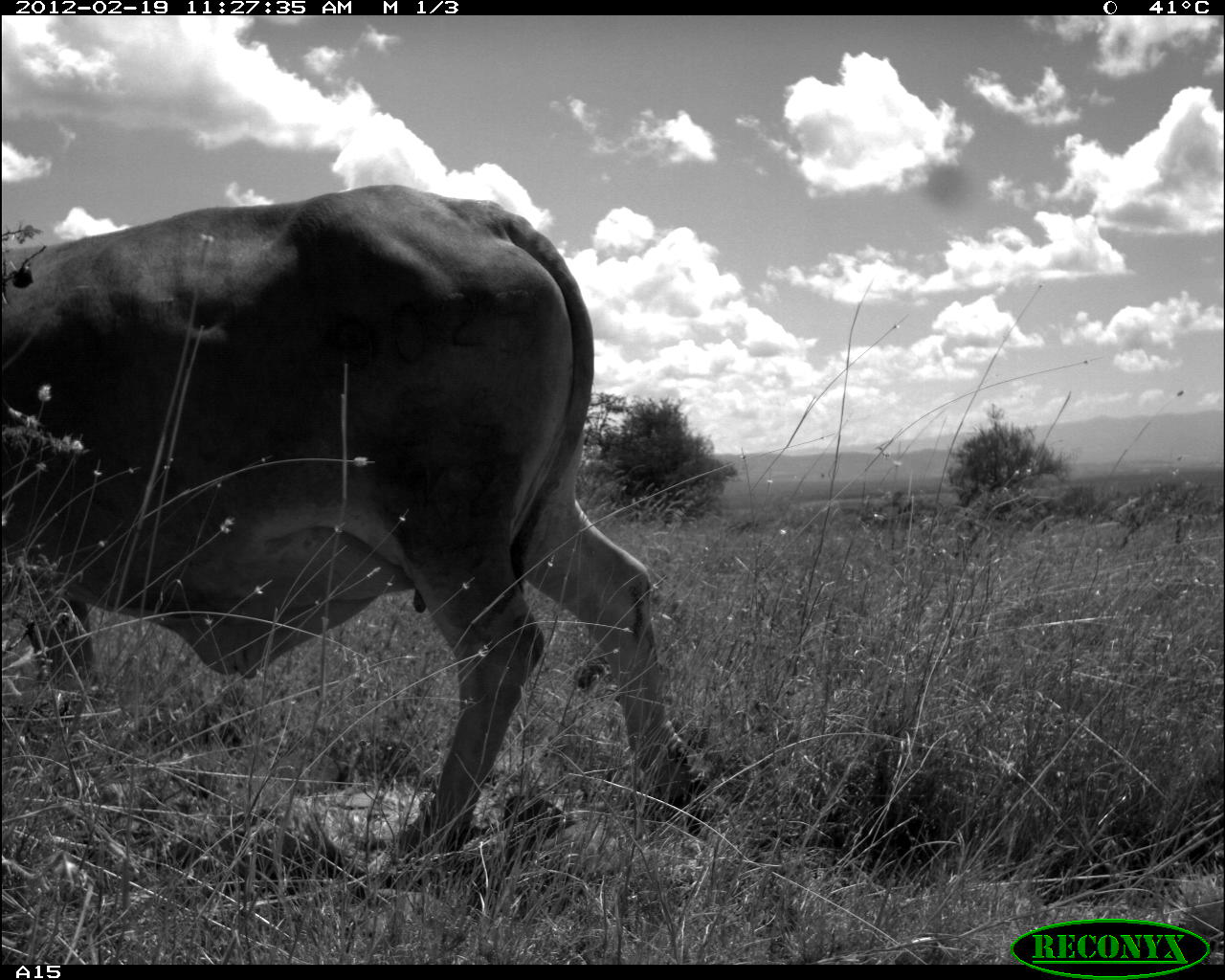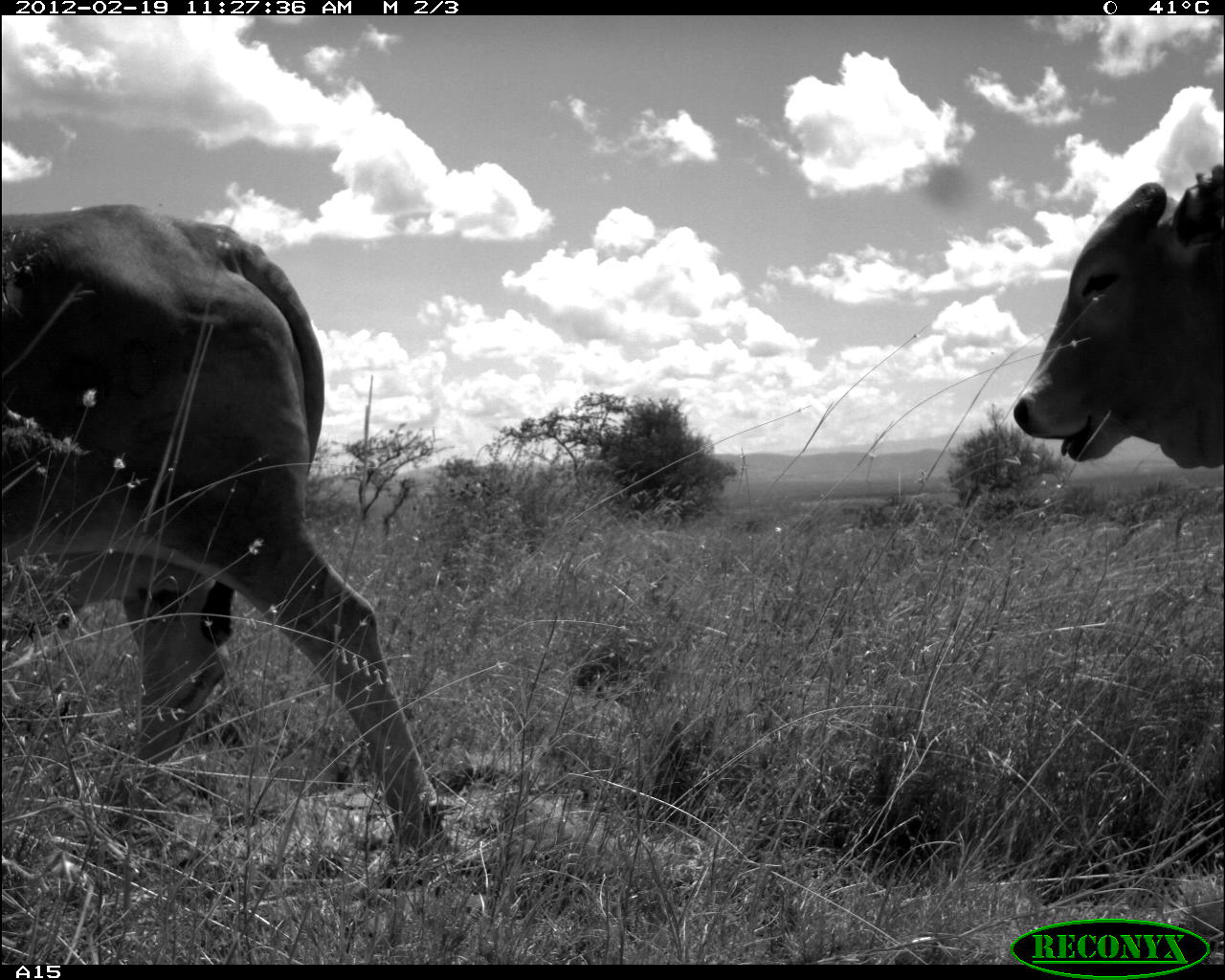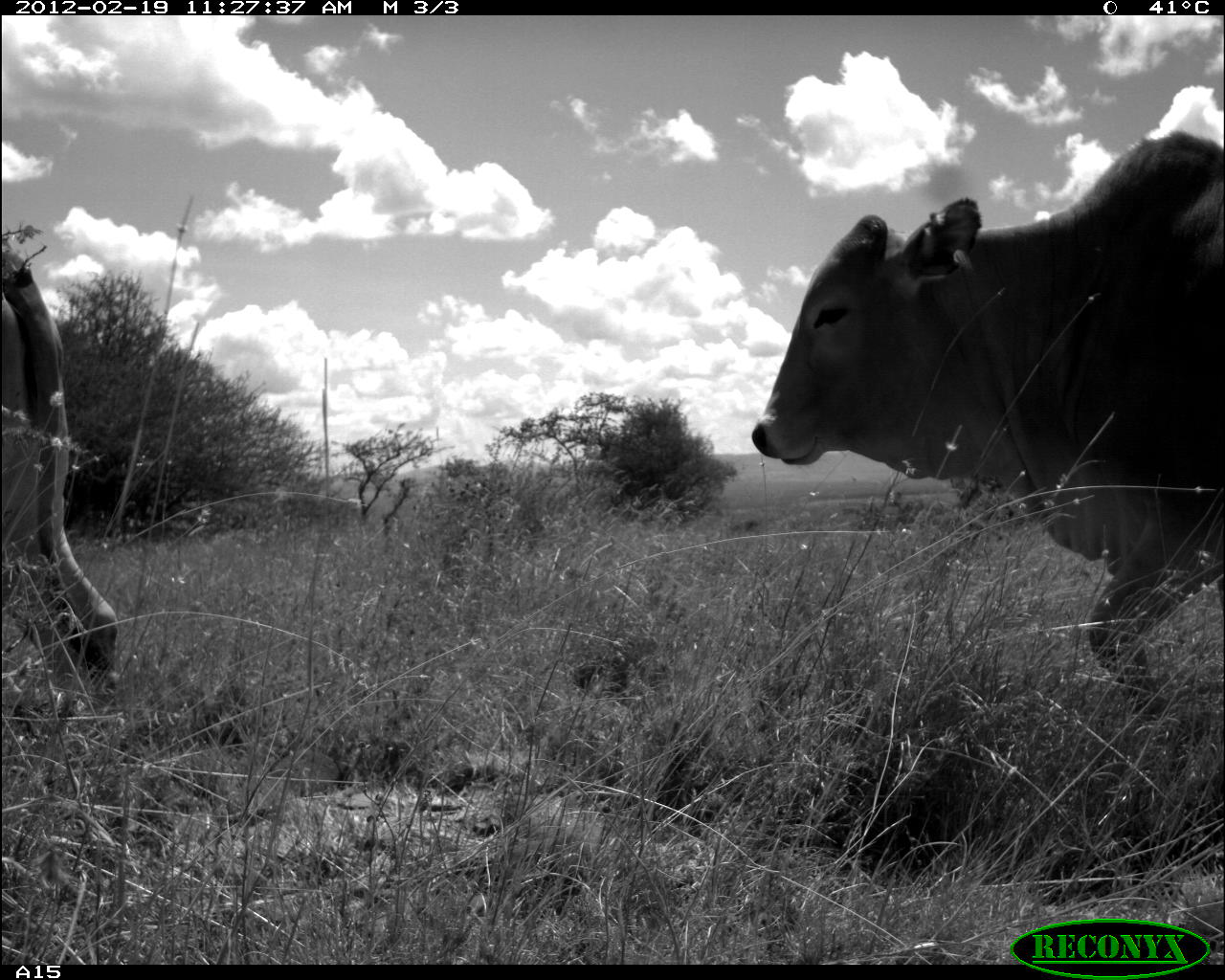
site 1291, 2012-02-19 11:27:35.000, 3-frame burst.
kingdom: Animalia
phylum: Chordata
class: Mammalia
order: Artiodactyla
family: Bovidae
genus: Bos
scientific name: Bos taurus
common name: domestic cattle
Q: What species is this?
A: Bos taurus (domestic cattle).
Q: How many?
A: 1.